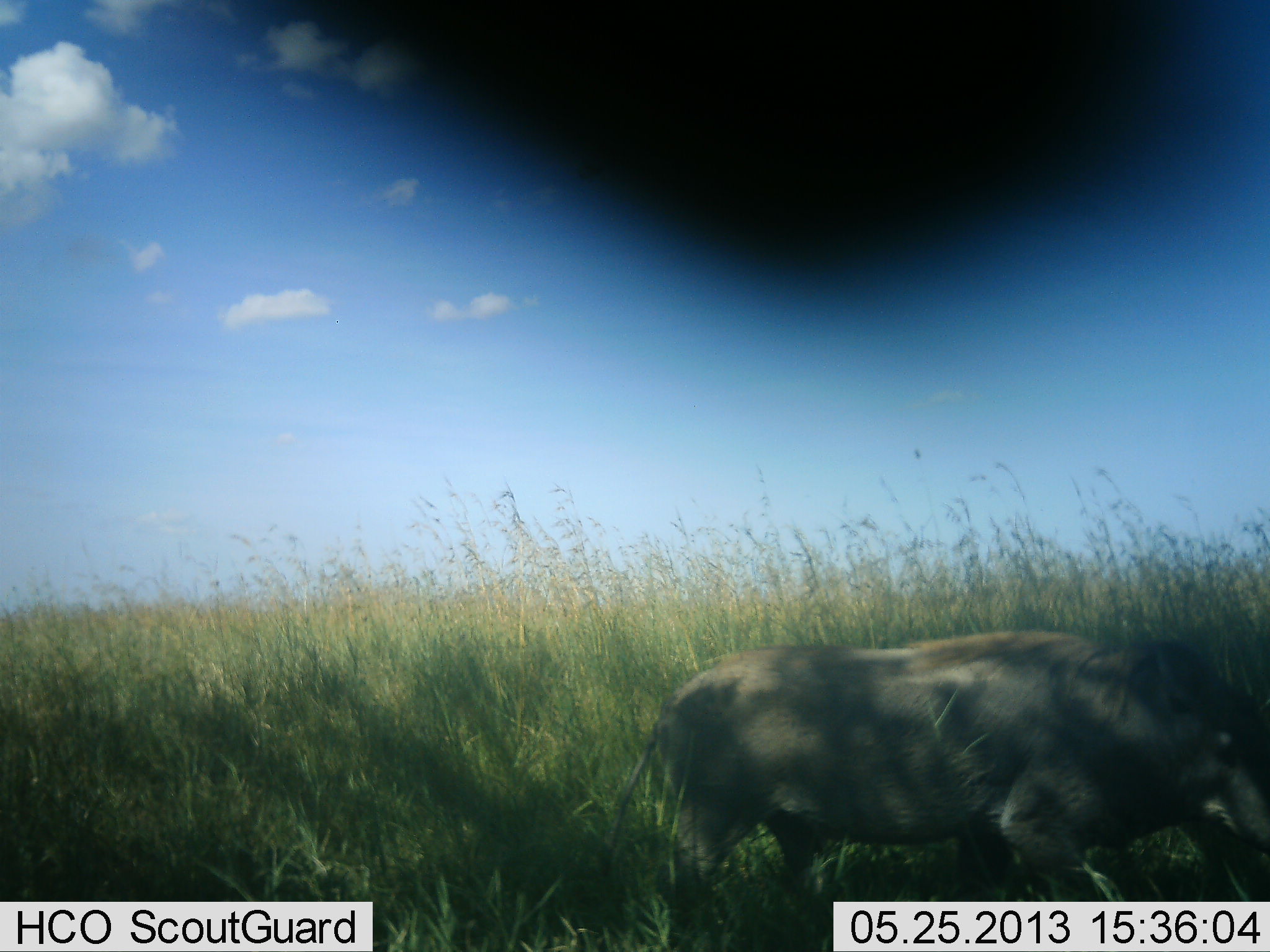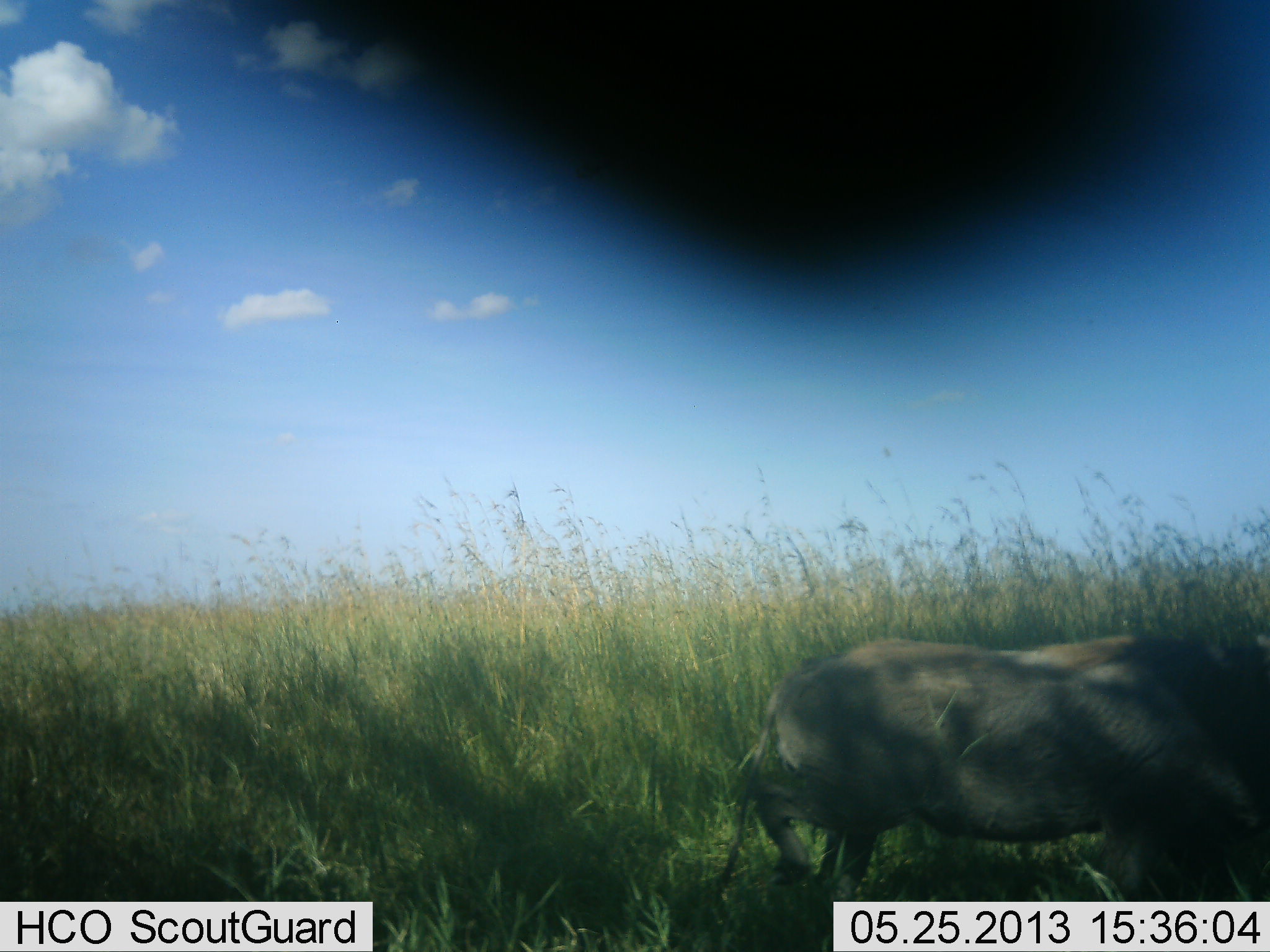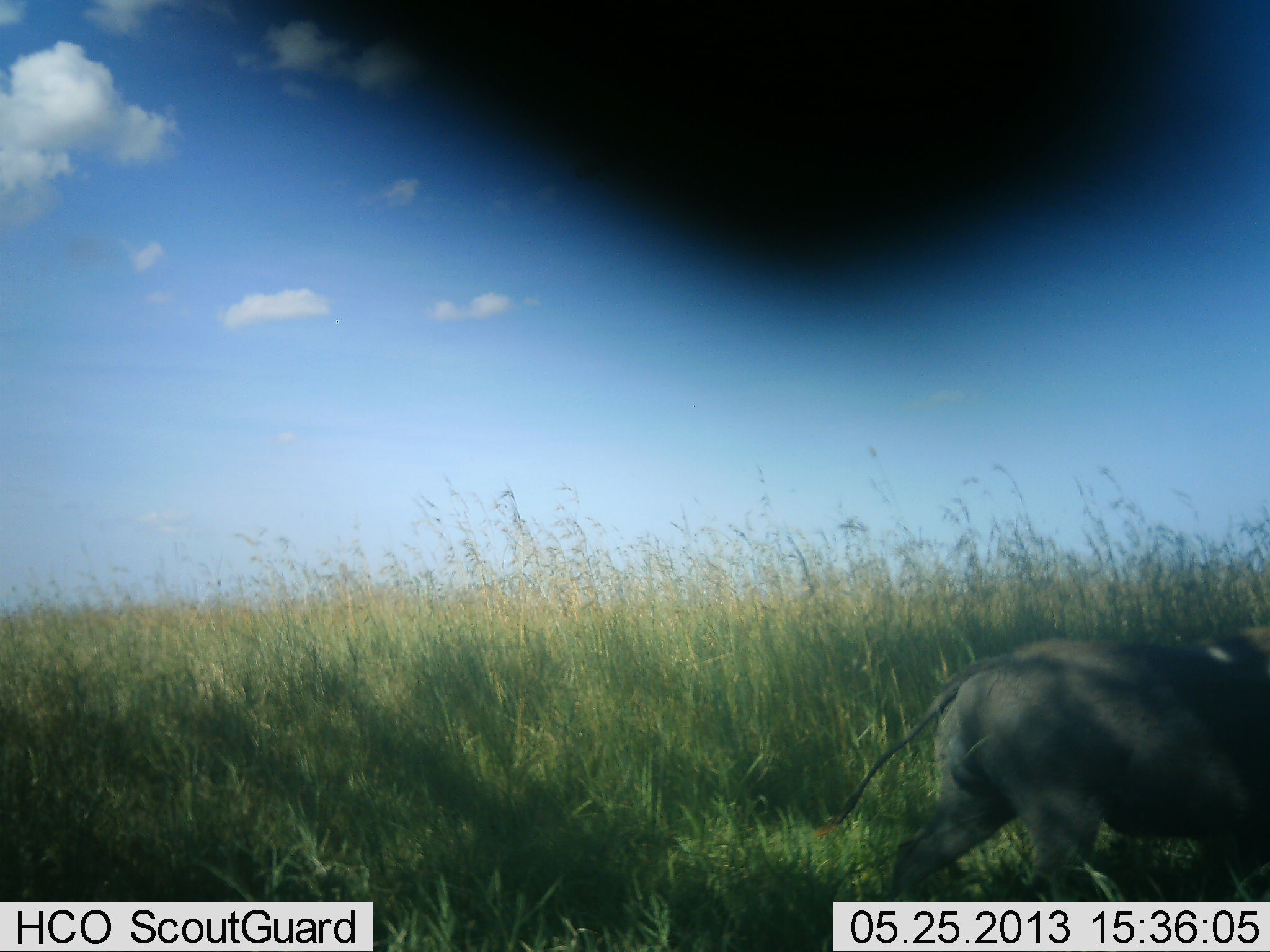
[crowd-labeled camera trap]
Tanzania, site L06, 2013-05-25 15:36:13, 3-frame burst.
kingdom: Animalia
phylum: Chordata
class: Mammalia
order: Artiodactyla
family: Suidae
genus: Phacochoerus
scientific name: Phacochoerus africanus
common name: warthog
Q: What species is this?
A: Warthog (Phacochoerus africanus).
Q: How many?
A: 1.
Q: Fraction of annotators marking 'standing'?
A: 0%.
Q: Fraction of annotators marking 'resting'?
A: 0%.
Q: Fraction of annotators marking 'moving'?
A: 100%.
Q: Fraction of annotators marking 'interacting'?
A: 0%.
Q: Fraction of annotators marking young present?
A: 0%.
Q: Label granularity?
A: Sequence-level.